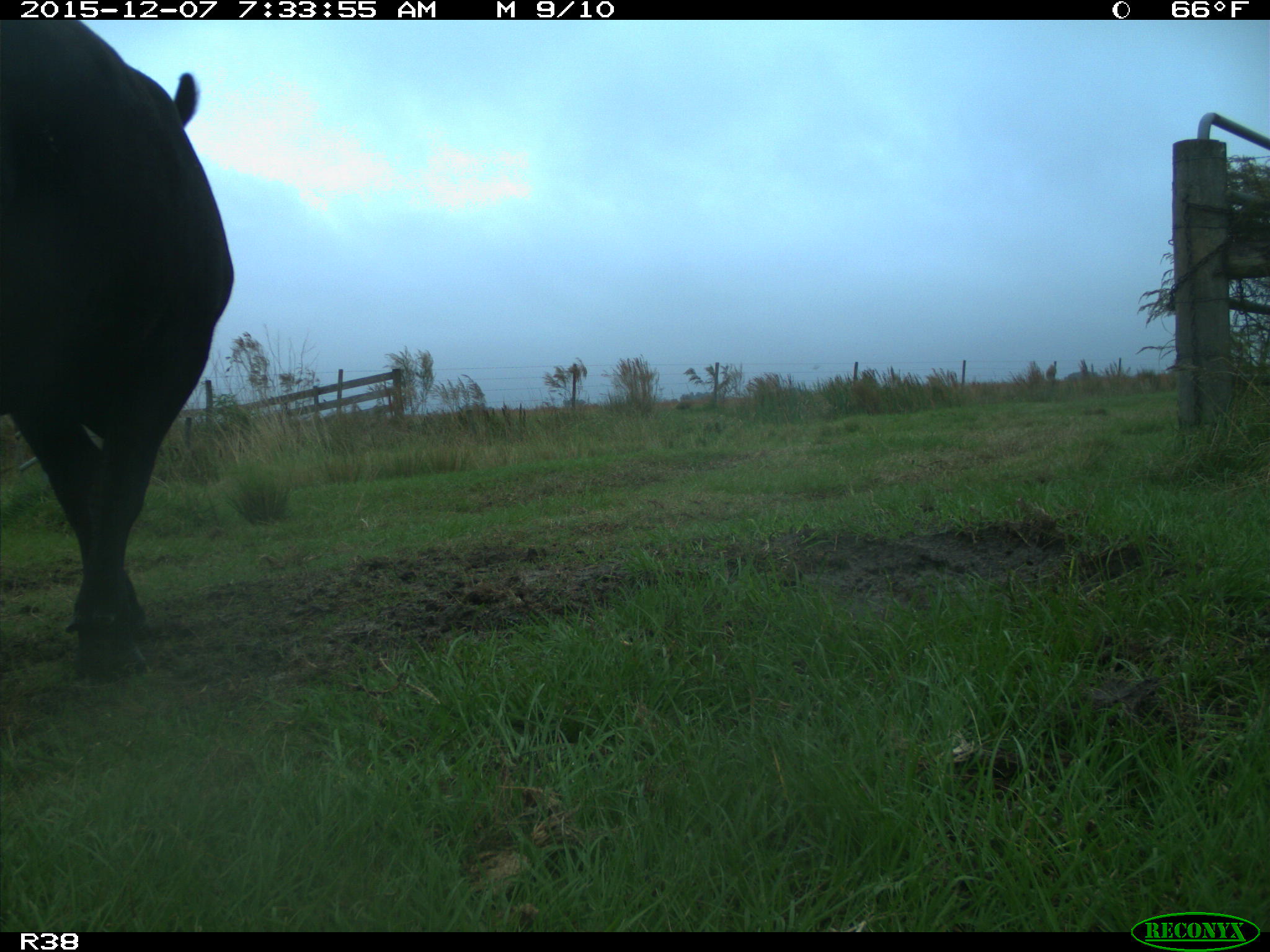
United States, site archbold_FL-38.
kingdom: Animalia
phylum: Chordata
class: Mammalia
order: Artiodactyla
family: Bovidae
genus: Bos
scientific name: Bos taurus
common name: domestic cow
Bos taurus (domestic cow).